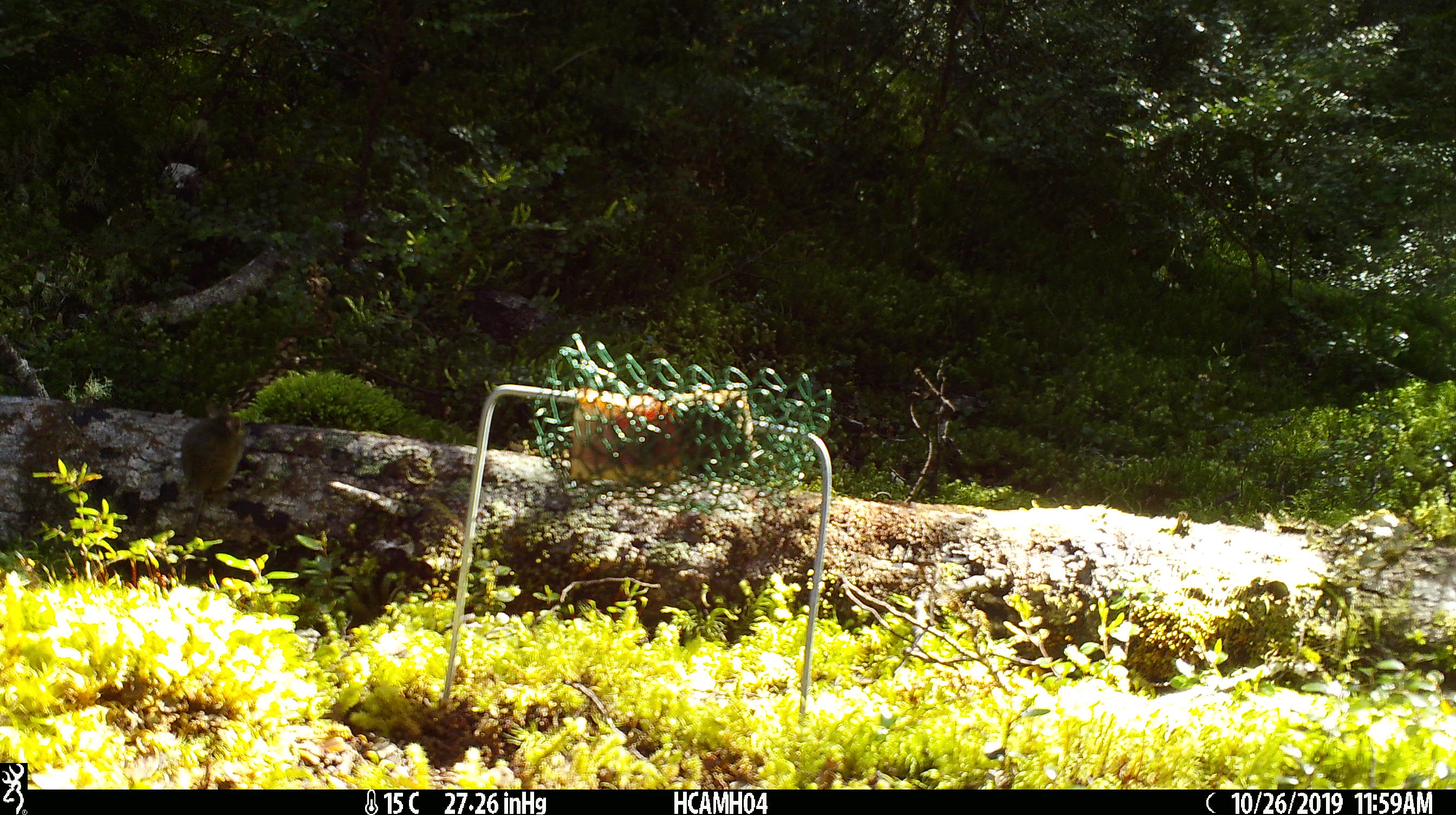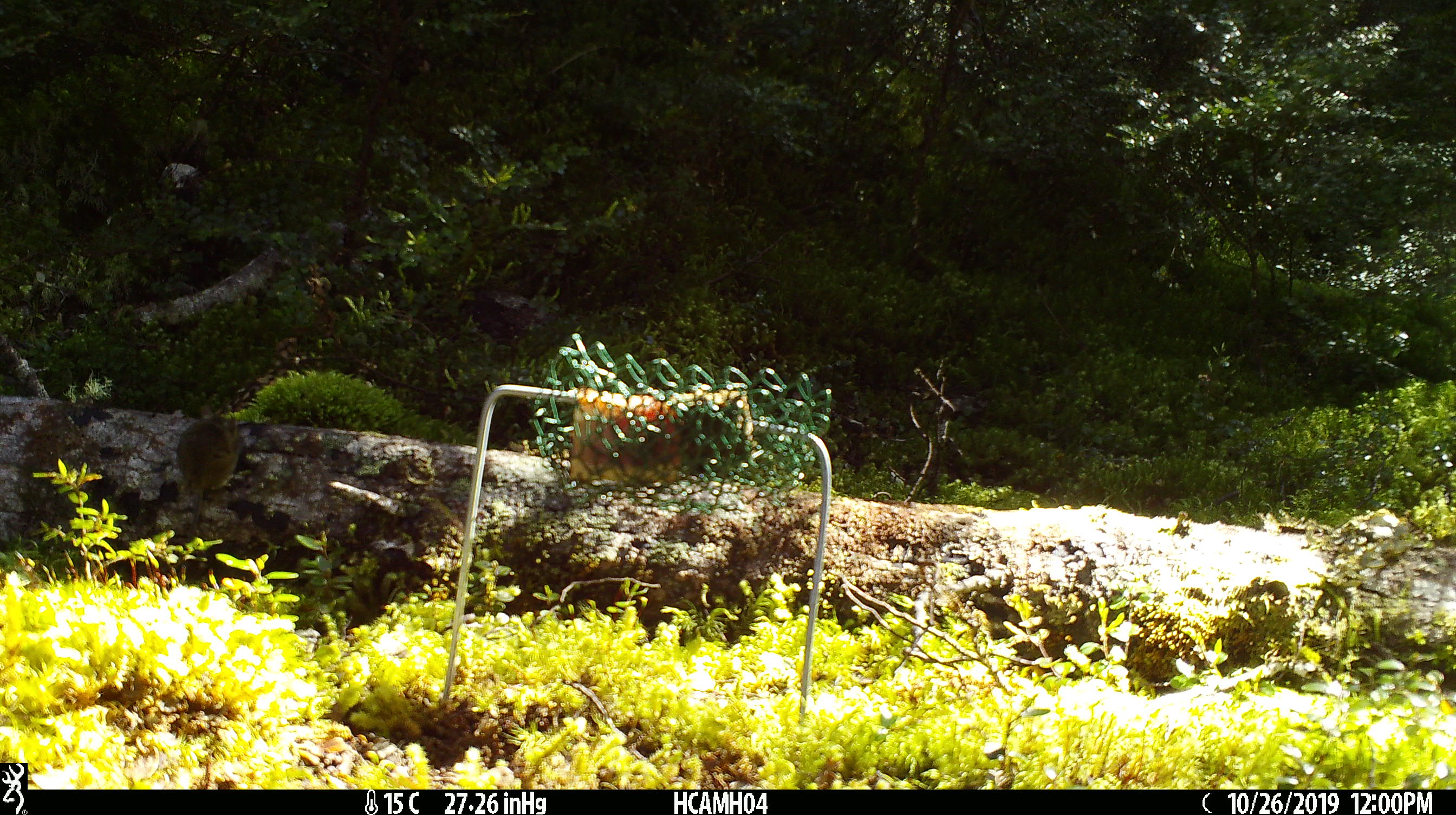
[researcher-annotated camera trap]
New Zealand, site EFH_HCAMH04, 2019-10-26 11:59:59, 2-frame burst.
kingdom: Animalia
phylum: Chordata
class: Mammalia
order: Rodentia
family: Muridae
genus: Mus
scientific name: Mus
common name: mouse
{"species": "mouse (Mus)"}